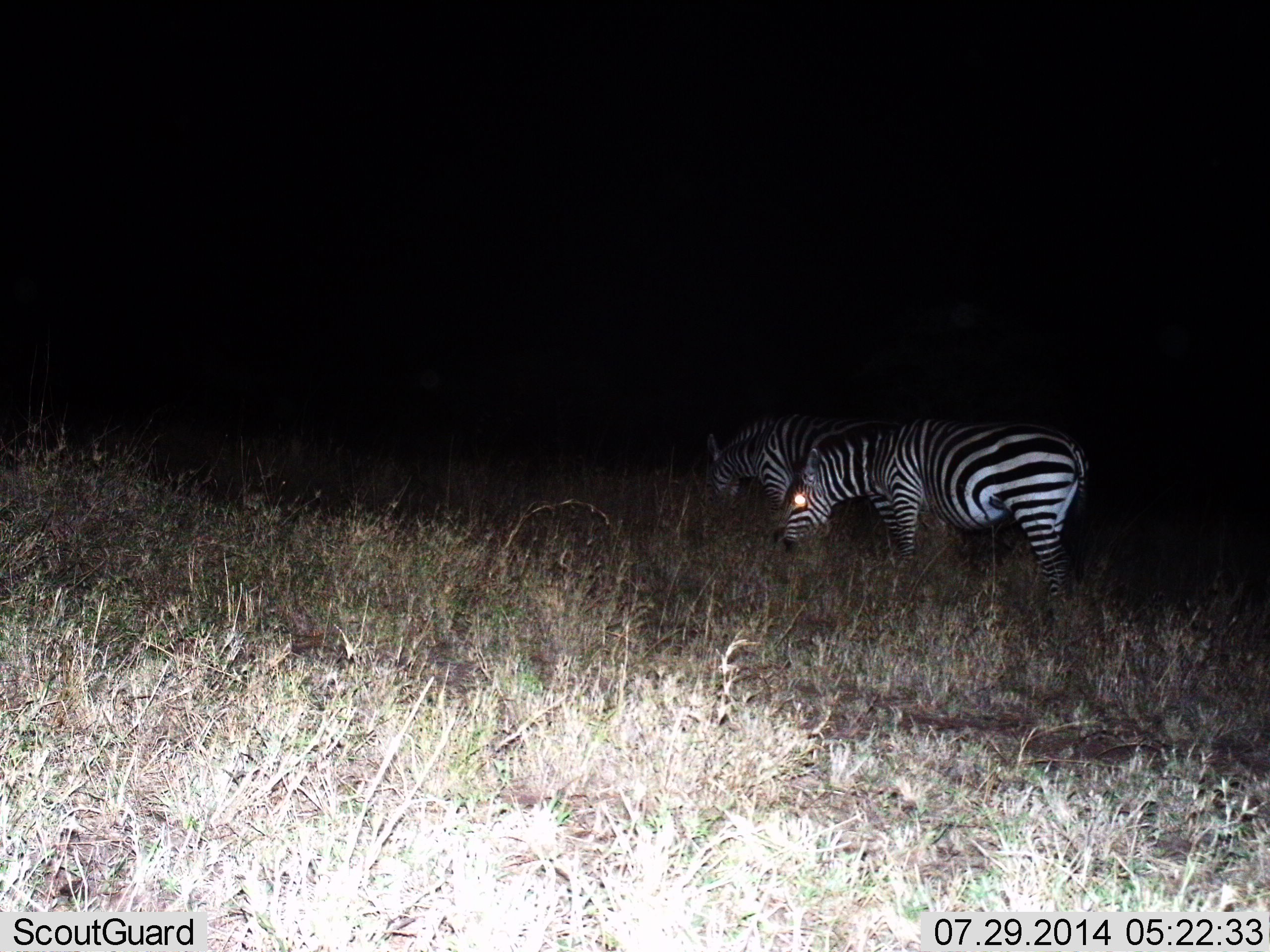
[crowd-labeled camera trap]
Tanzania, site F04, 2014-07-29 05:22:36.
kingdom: Animalia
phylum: Chordata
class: Mammalia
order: Perissodactyla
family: Equidae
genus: Equus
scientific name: Equus quagga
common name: plains zebra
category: zebra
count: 2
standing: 40%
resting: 0%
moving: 0%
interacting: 0%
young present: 0%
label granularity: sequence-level